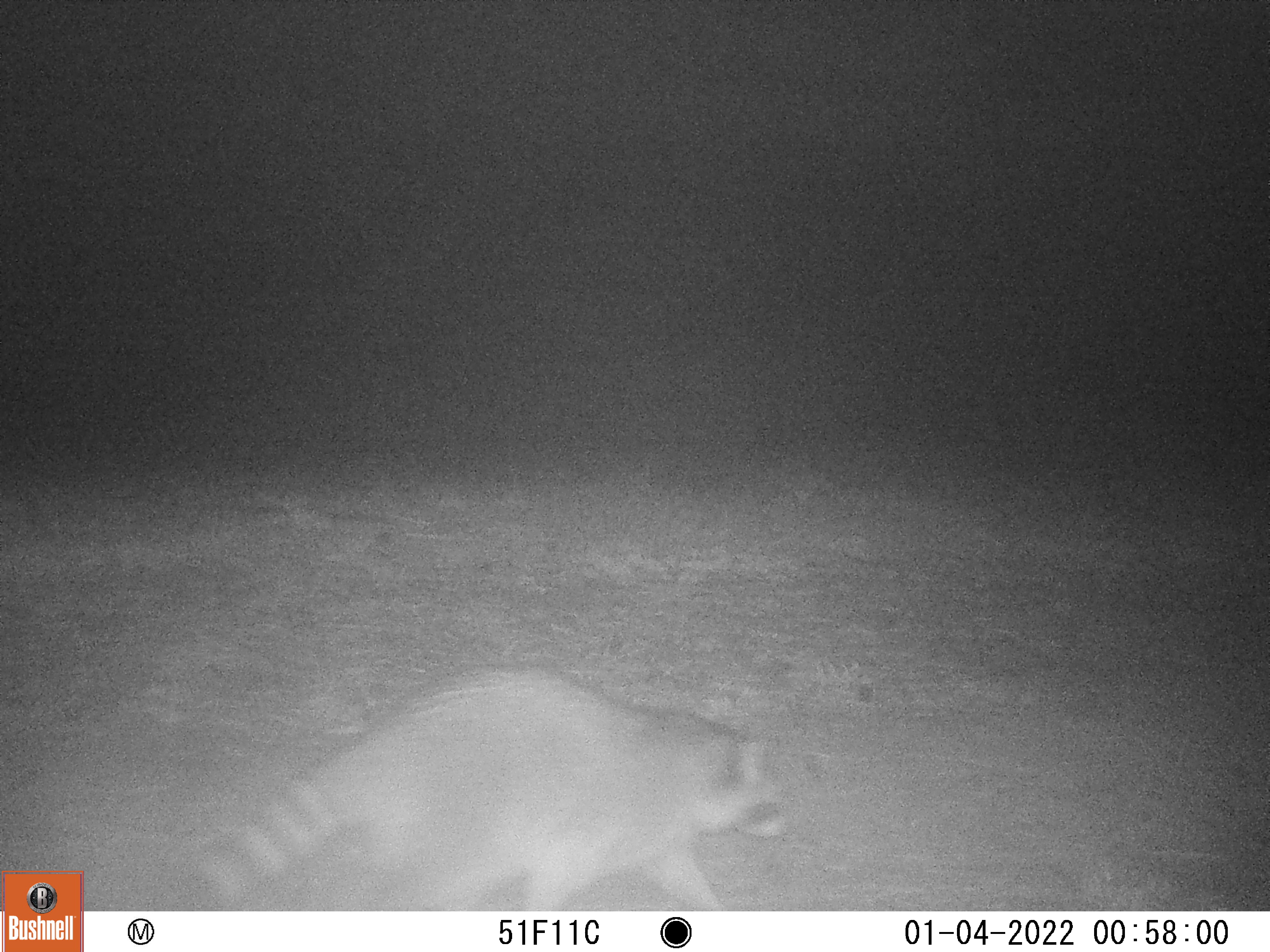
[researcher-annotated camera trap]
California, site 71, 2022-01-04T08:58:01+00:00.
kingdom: Animalia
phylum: Chordata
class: Mammalia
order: Carnivora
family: Procyonidae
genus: Procyon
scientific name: Procyon lotor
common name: raccoon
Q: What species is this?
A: Raccoon (Procyon lotor).